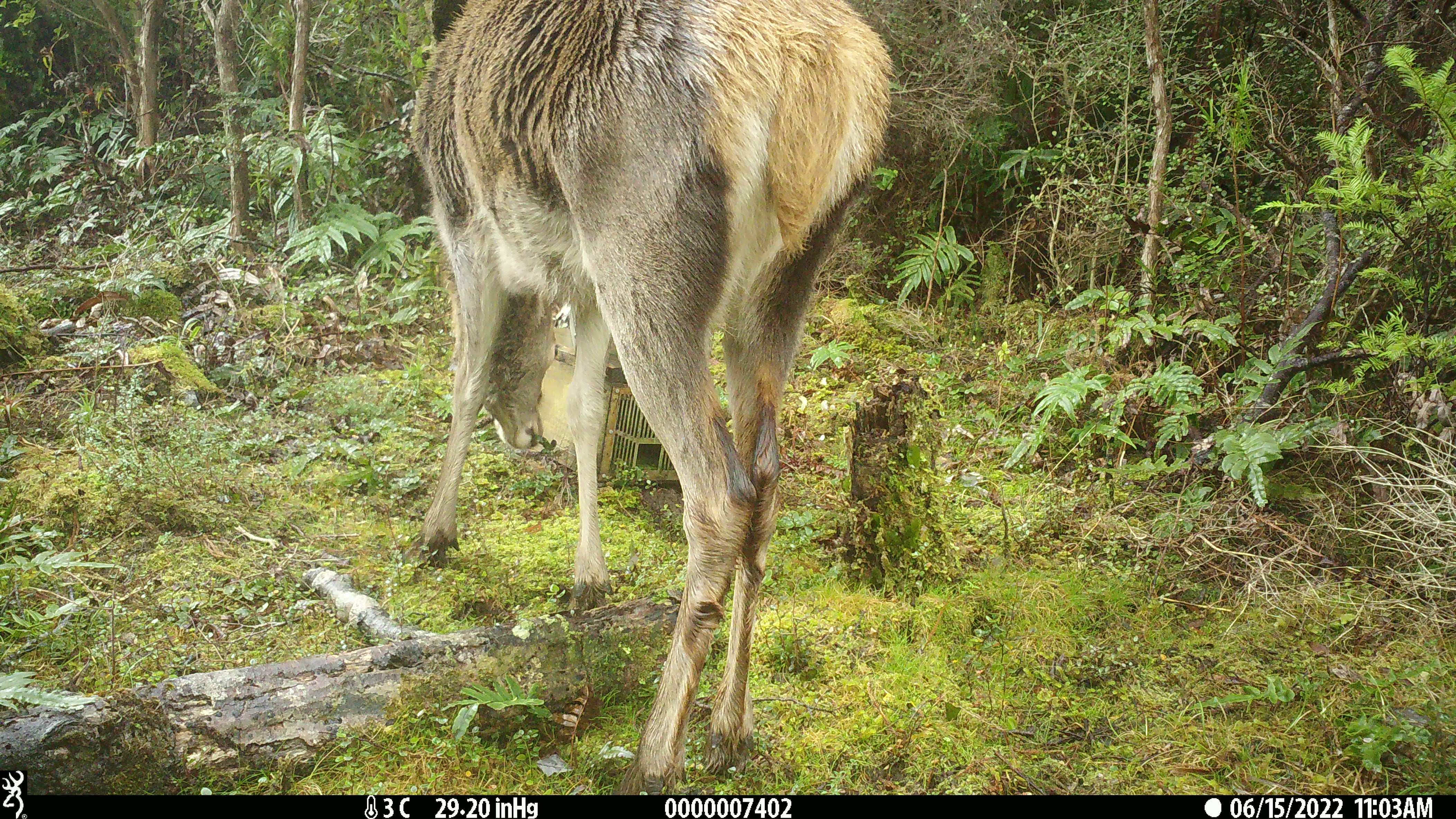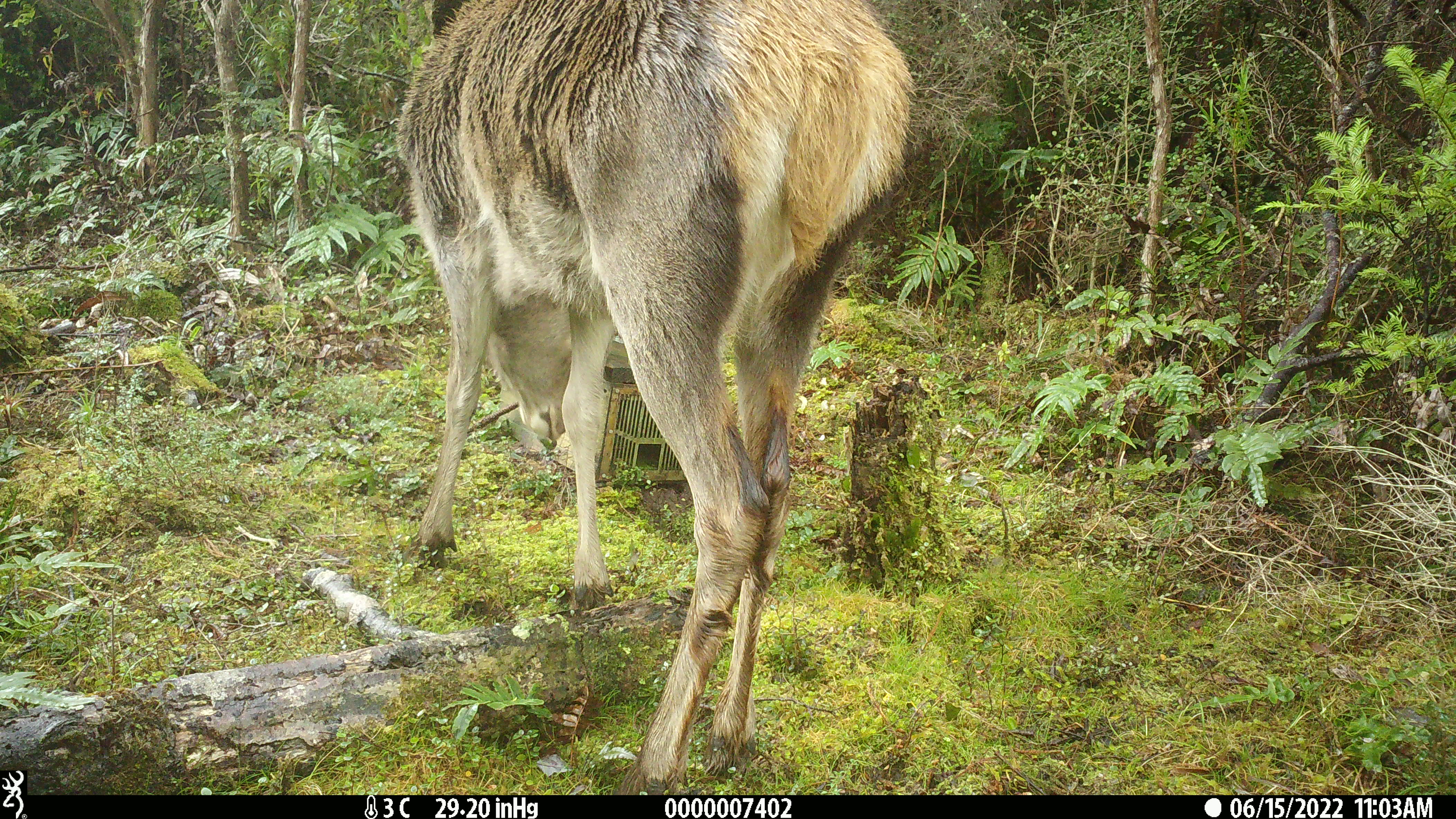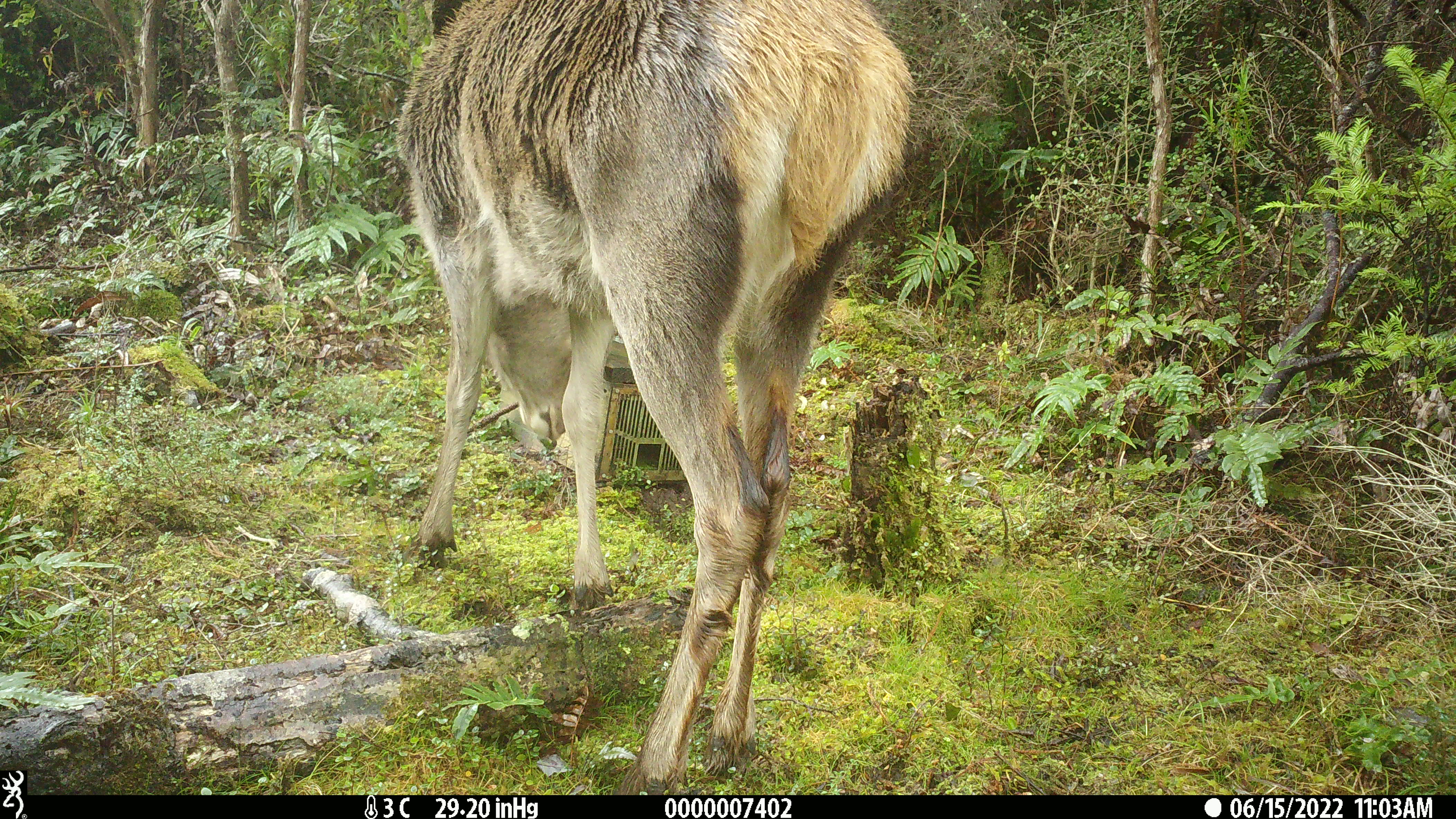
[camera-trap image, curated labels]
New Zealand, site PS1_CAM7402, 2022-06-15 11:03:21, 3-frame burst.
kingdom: Animalia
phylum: Chordata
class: Mammalia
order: Artiodactyla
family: Cervidae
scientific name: Cervidae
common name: deer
Deer (Cervidae).